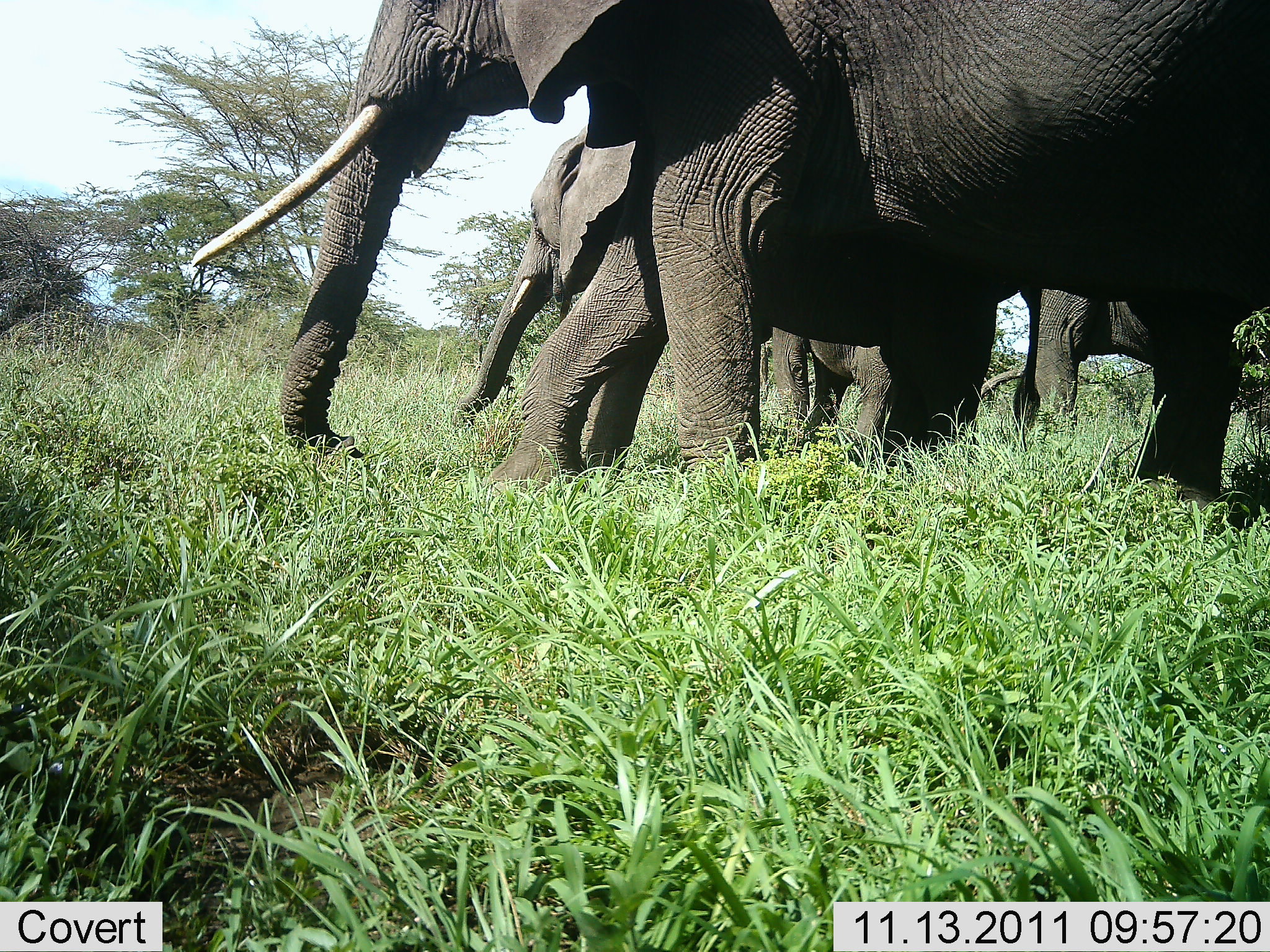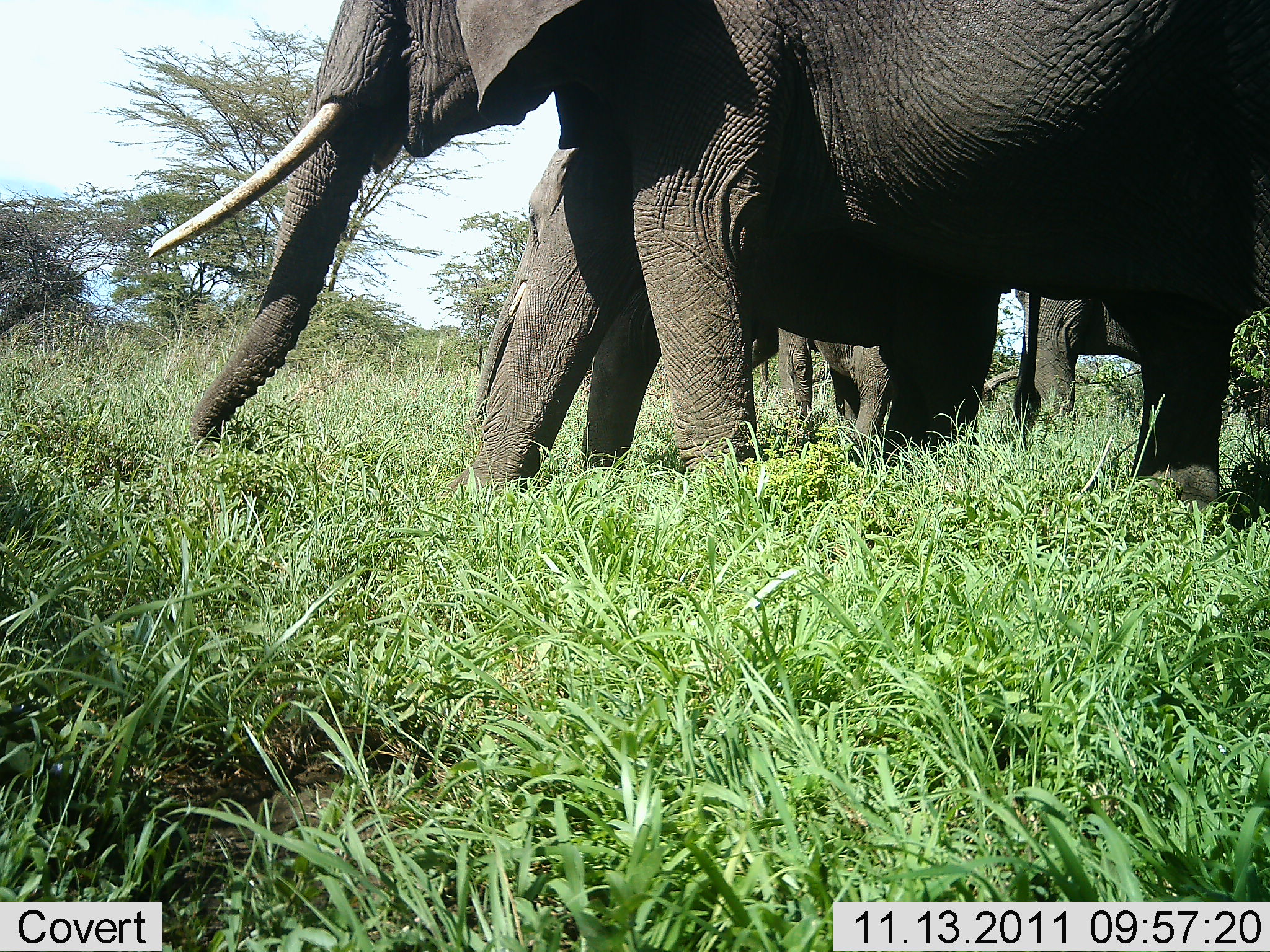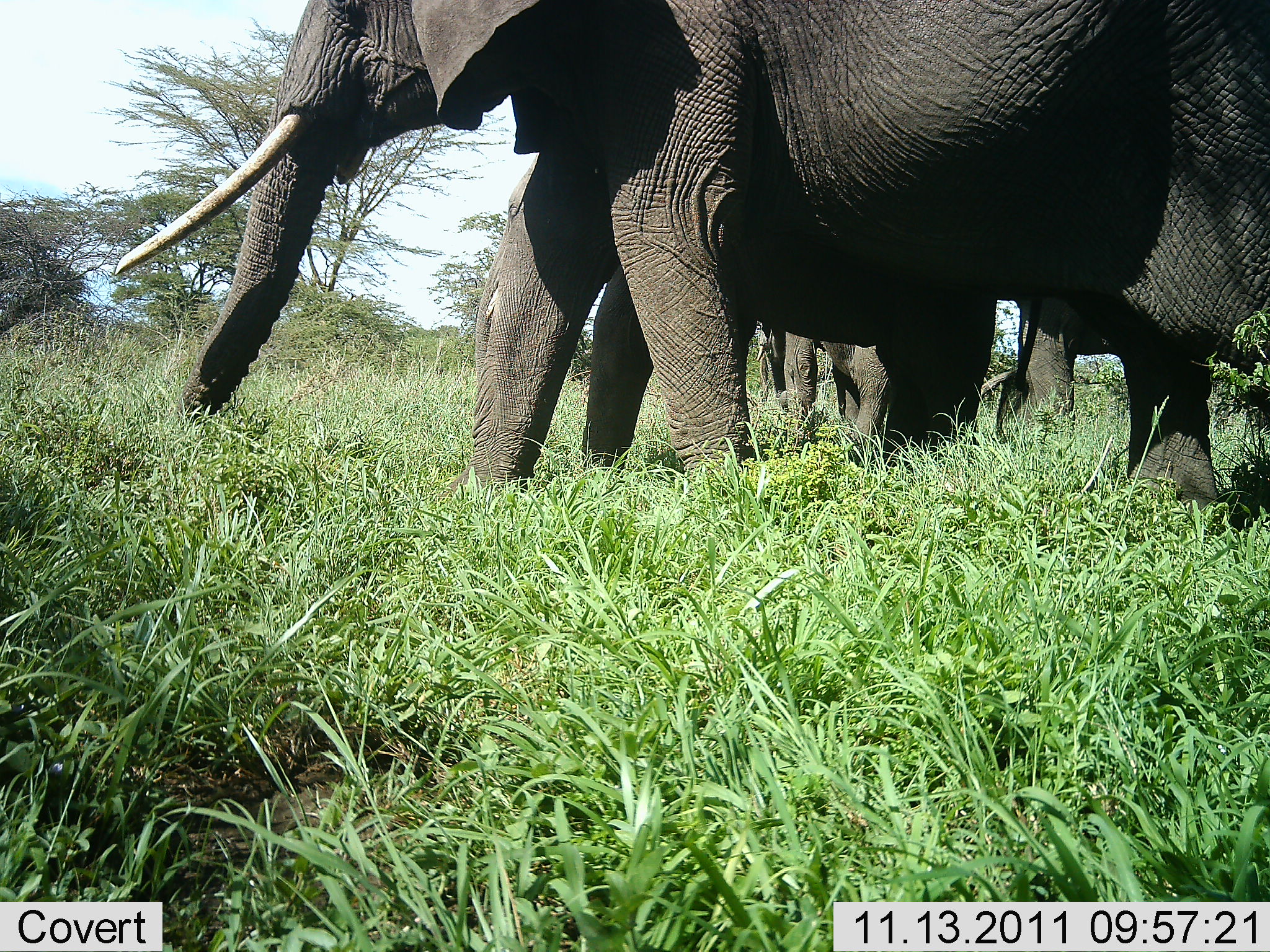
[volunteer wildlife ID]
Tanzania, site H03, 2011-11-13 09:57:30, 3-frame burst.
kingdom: Animalia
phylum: Chordata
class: Mammalia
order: Proboscidea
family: Elephantidae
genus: Loxodonta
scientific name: Loxodonta africana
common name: african bush elephant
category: elephant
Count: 4.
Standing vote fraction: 41%.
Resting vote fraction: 0%.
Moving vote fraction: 71%.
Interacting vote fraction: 0%.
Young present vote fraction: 6%.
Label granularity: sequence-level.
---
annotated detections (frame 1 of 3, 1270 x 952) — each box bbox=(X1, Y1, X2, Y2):
animal: bbox=(190, 0, 1269, 508); bbox=(459, 126, 586, 417); bbox=(1018, 287, 1150, 449); bbox=(770, 325, 891, 462)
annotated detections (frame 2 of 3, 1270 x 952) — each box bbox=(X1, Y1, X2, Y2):
animal: bbox=(150, 2, 1269, 519); bbox=(462, 148, 659, 478); bbox=(1011, 287, 1139, 456); bbox=(776, 327, 890, 462)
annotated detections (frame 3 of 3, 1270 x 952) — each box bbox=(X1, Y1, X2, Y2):
animal: bbox=(116, 2, 1269, 511); bbox=(440, 152, 616, 499); bbox=(755, 327, 889, 458); bbox=(1012, 295, 1119, 456)